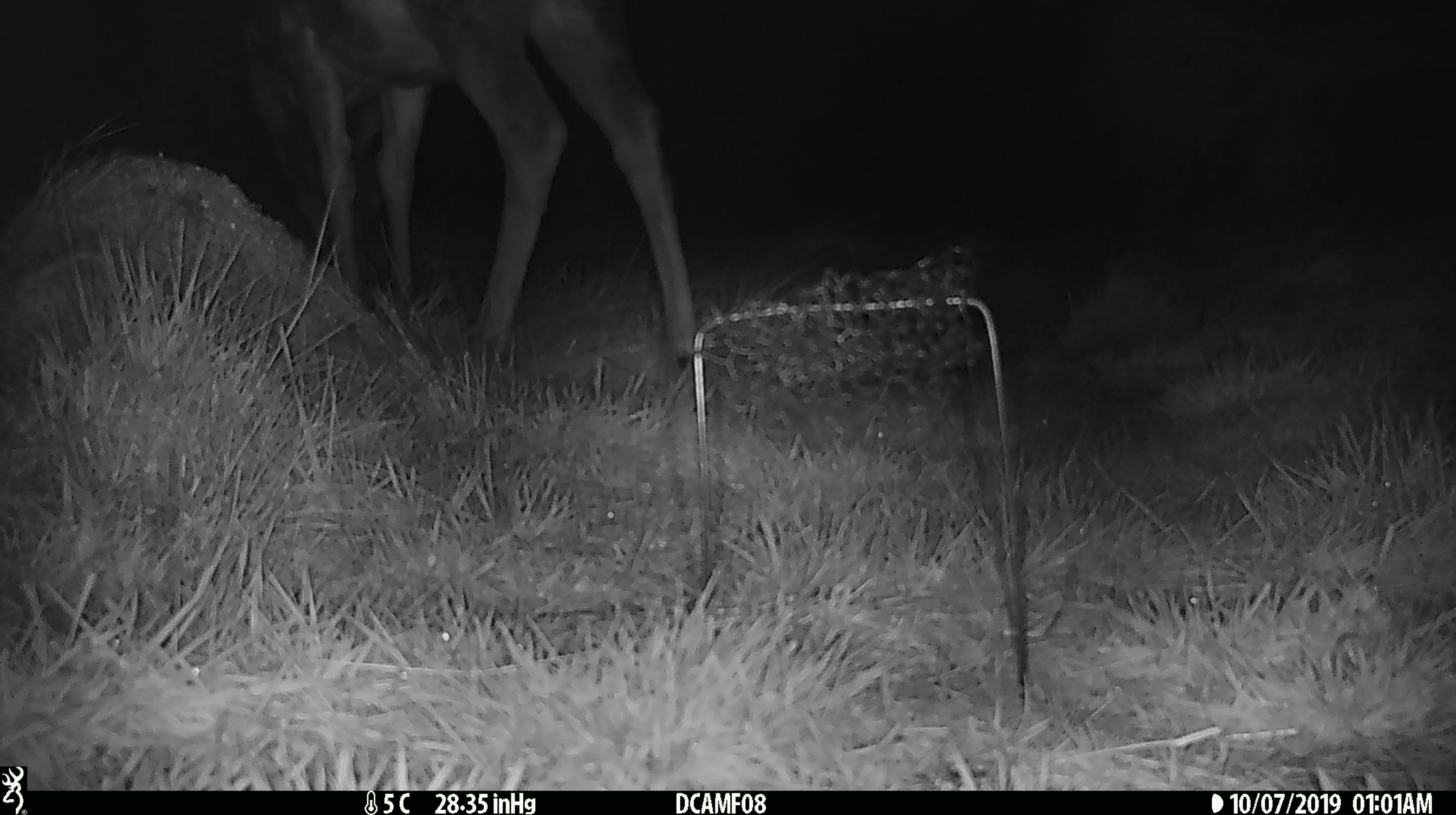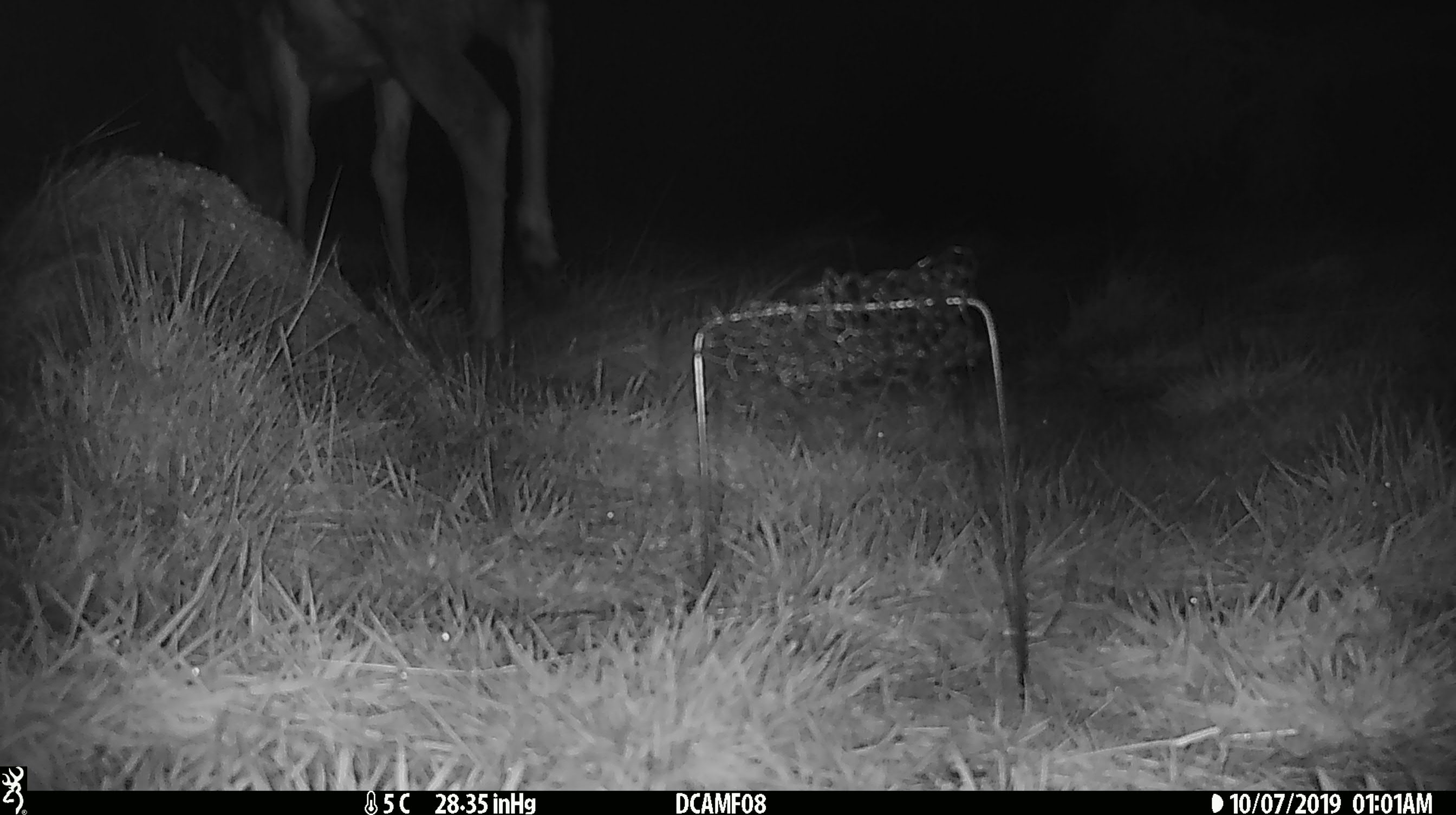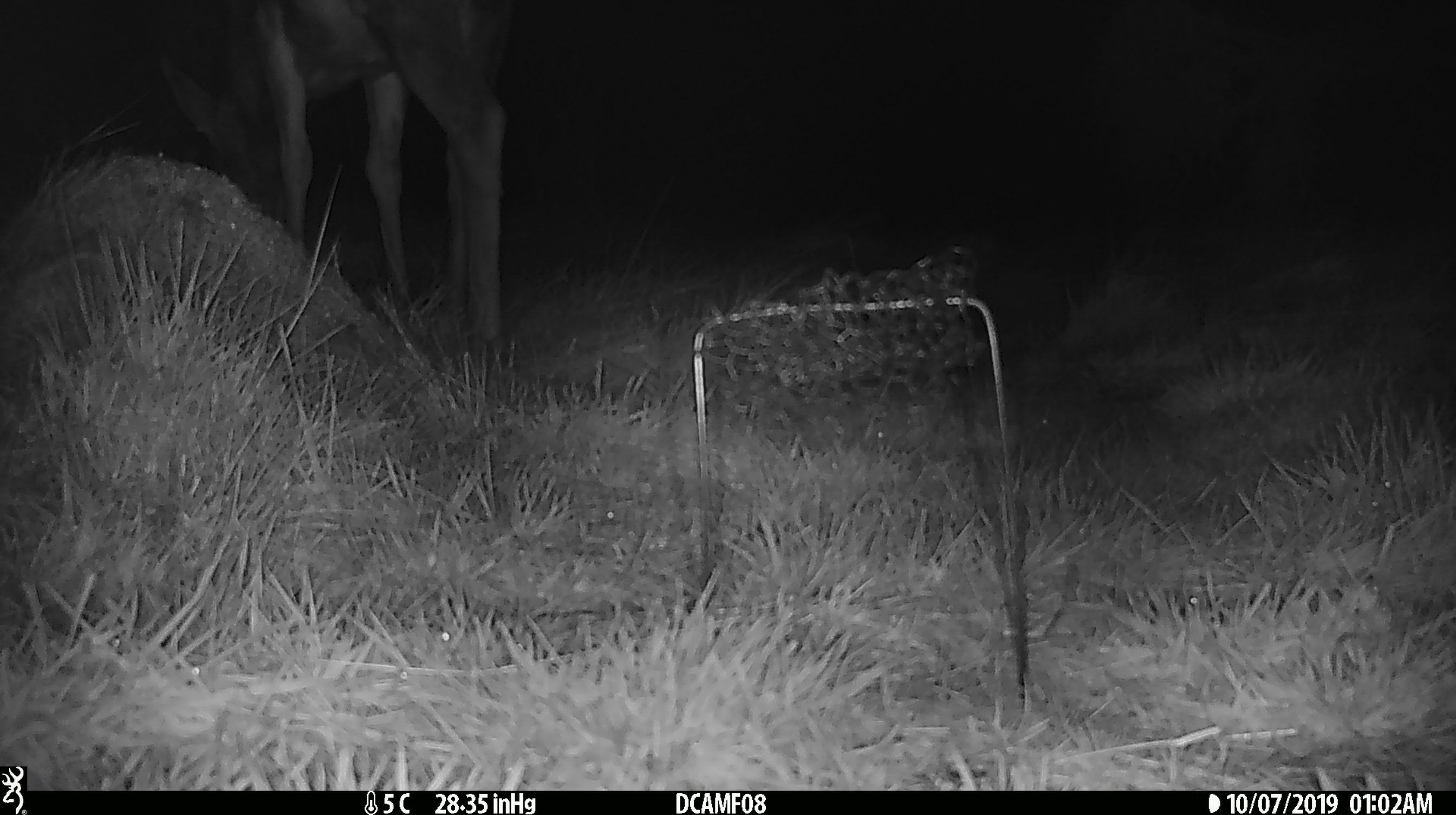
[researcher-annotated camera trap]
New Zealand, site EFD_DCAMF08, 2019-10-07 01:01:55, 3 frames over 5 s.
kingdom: Animalia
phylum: Chordata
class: Mammalia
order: Artiodactyla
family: Cervidae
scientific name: Cervidae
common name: deer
Deer (Cervidae).